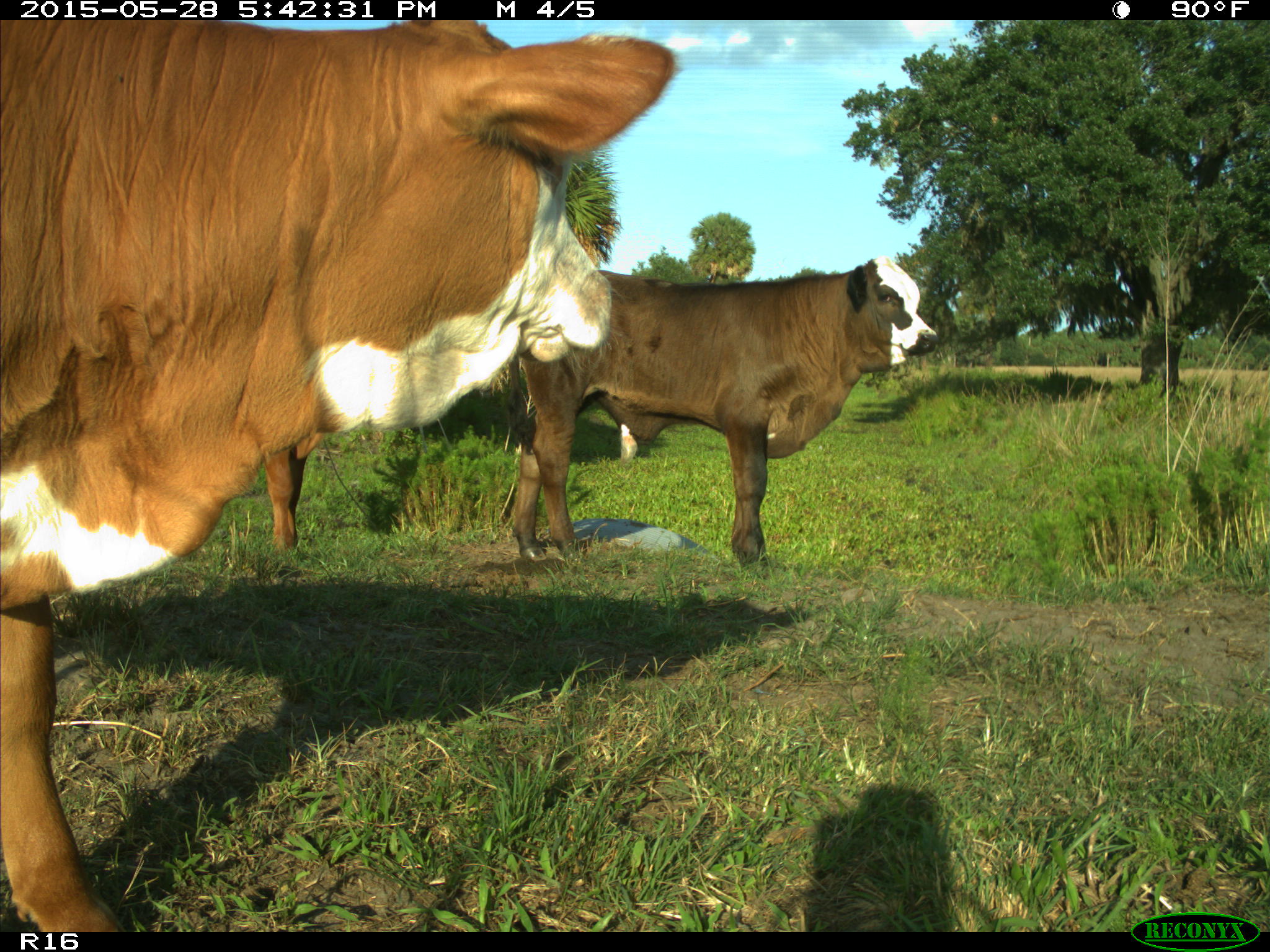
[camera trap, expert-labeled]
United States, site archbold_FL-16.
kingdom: Animalia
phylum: Chordata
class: Mammalia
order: Artiodactyla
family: Bovidae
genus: Bos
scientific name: Bos taurus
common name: domestic cow